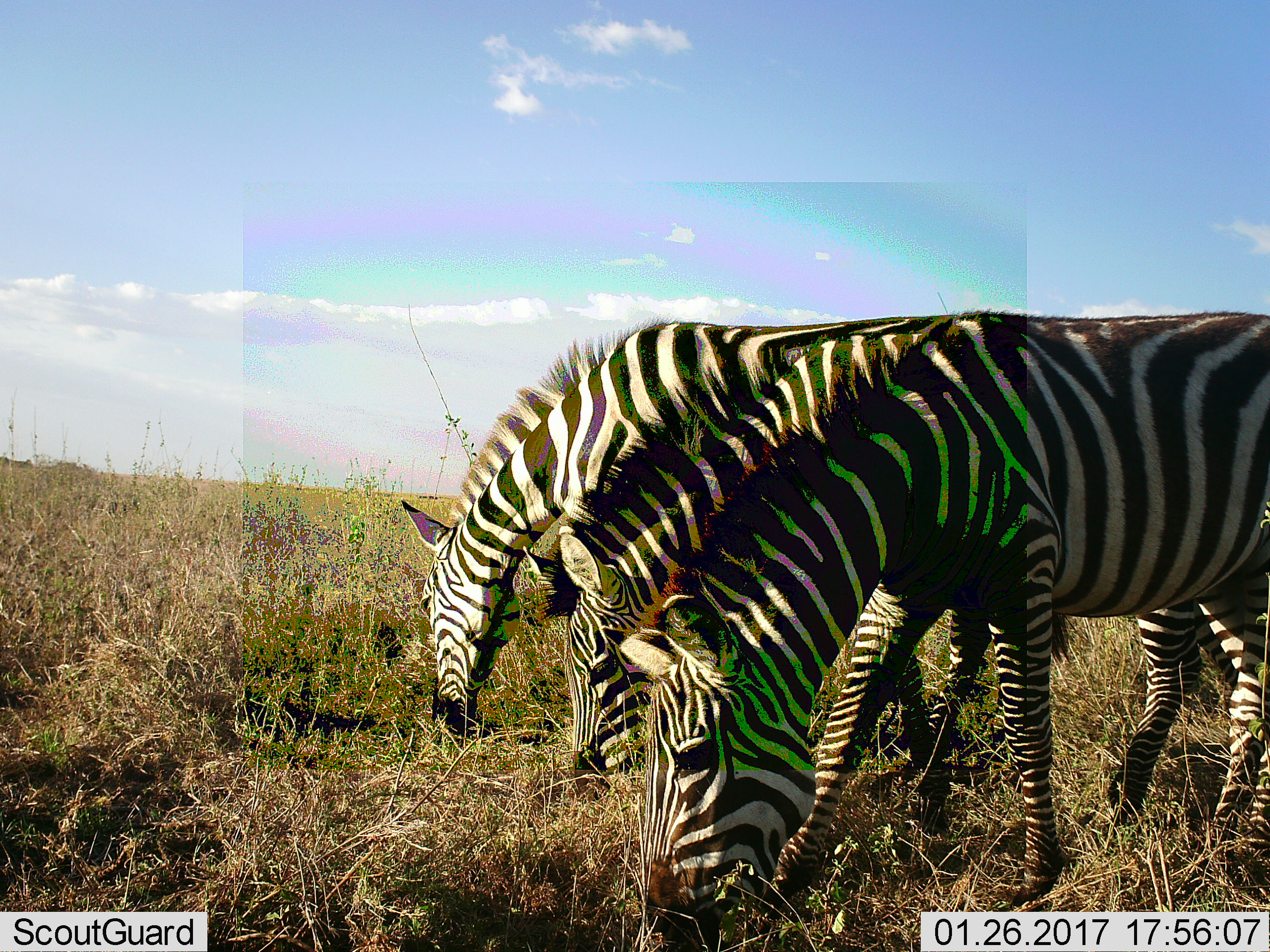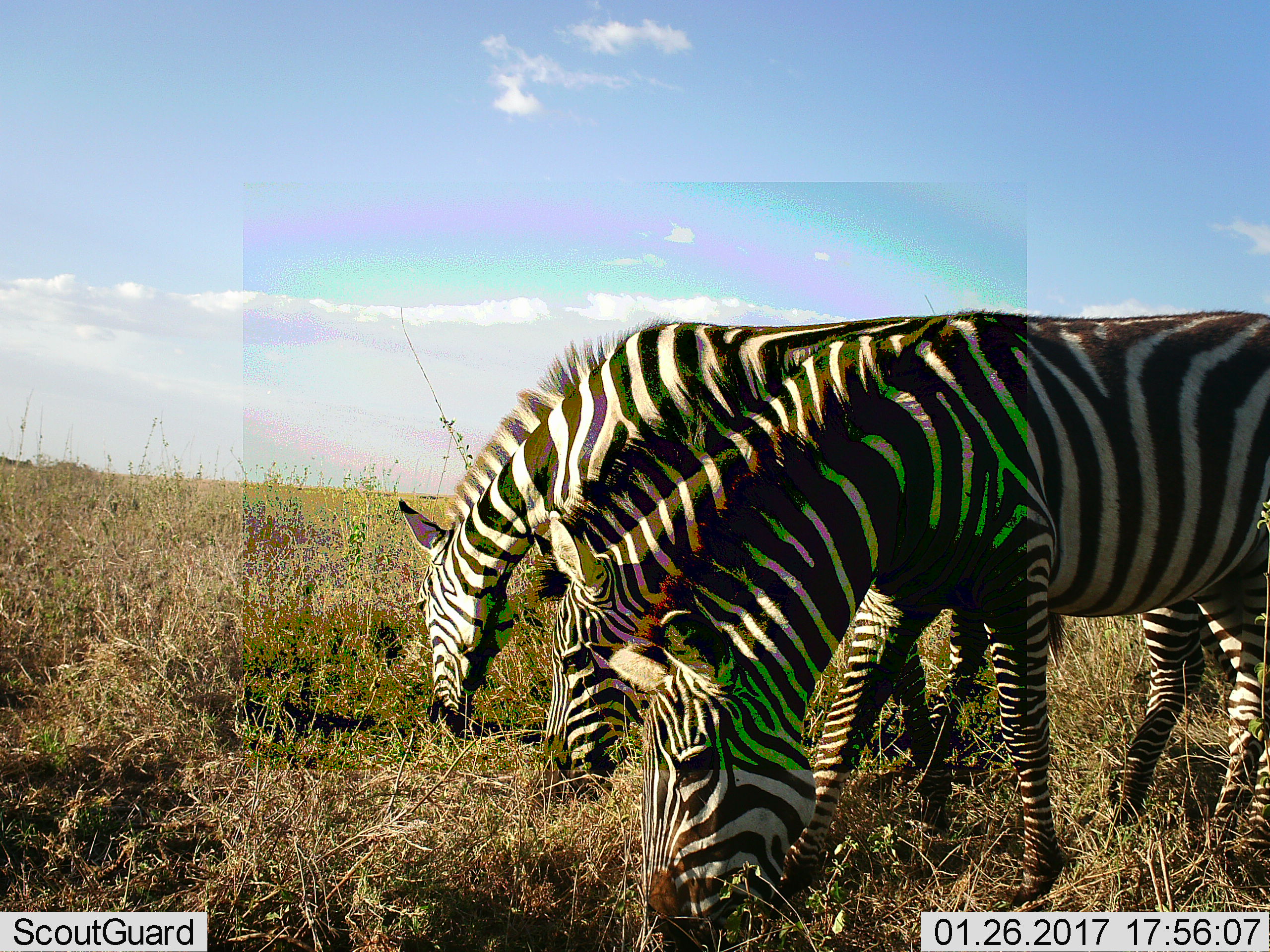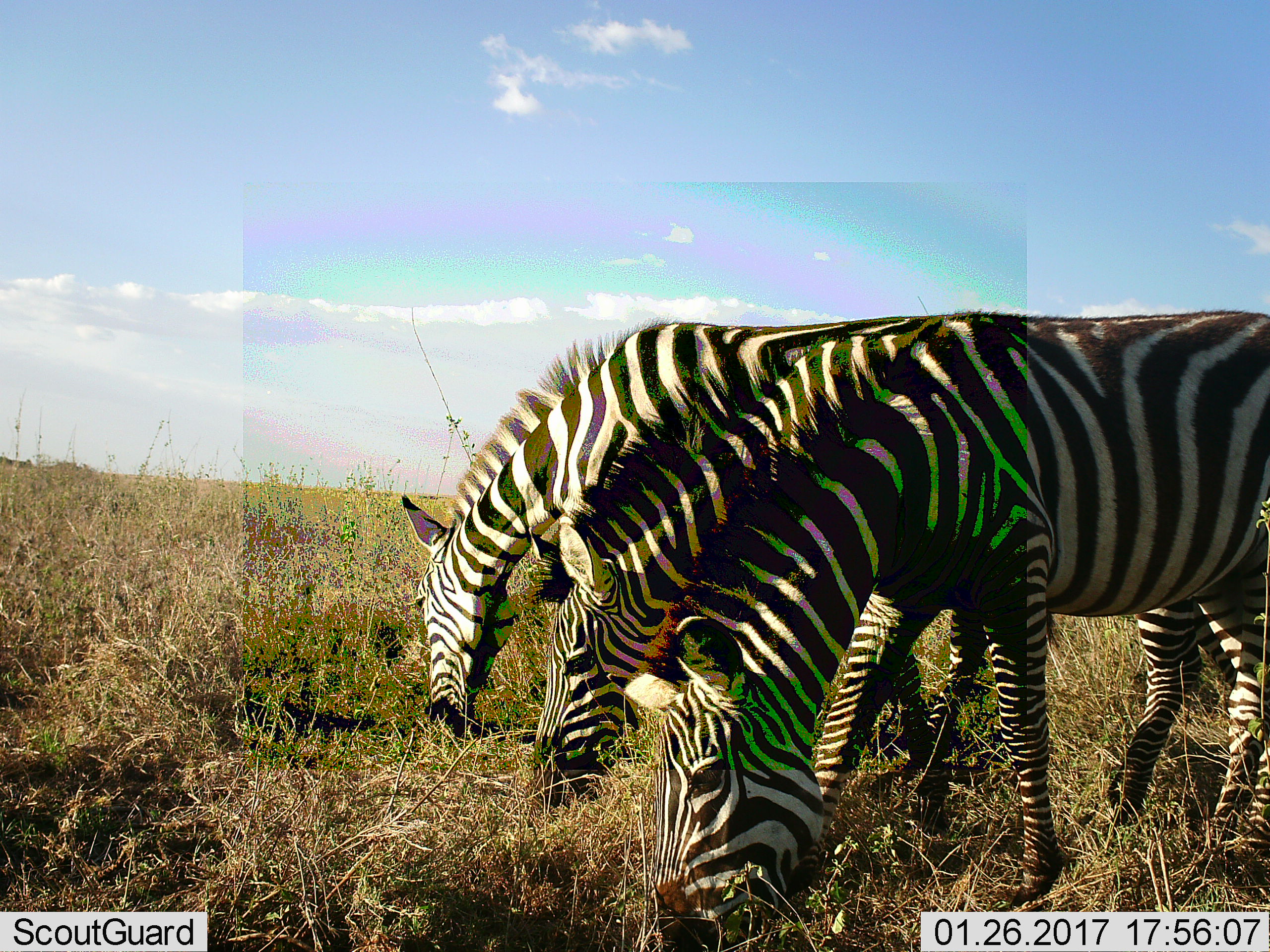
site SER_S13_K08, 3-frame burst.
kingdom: Animalia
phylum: Chordata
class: Mammalia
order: Perissodactyla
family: Equidae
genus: Equus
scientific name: Equus quagga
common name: plains zebra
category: zebraplains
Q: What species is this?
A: Zebraplains (plains zebra) (Equus quagga).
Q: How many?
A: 3.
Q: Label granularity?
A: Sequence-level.